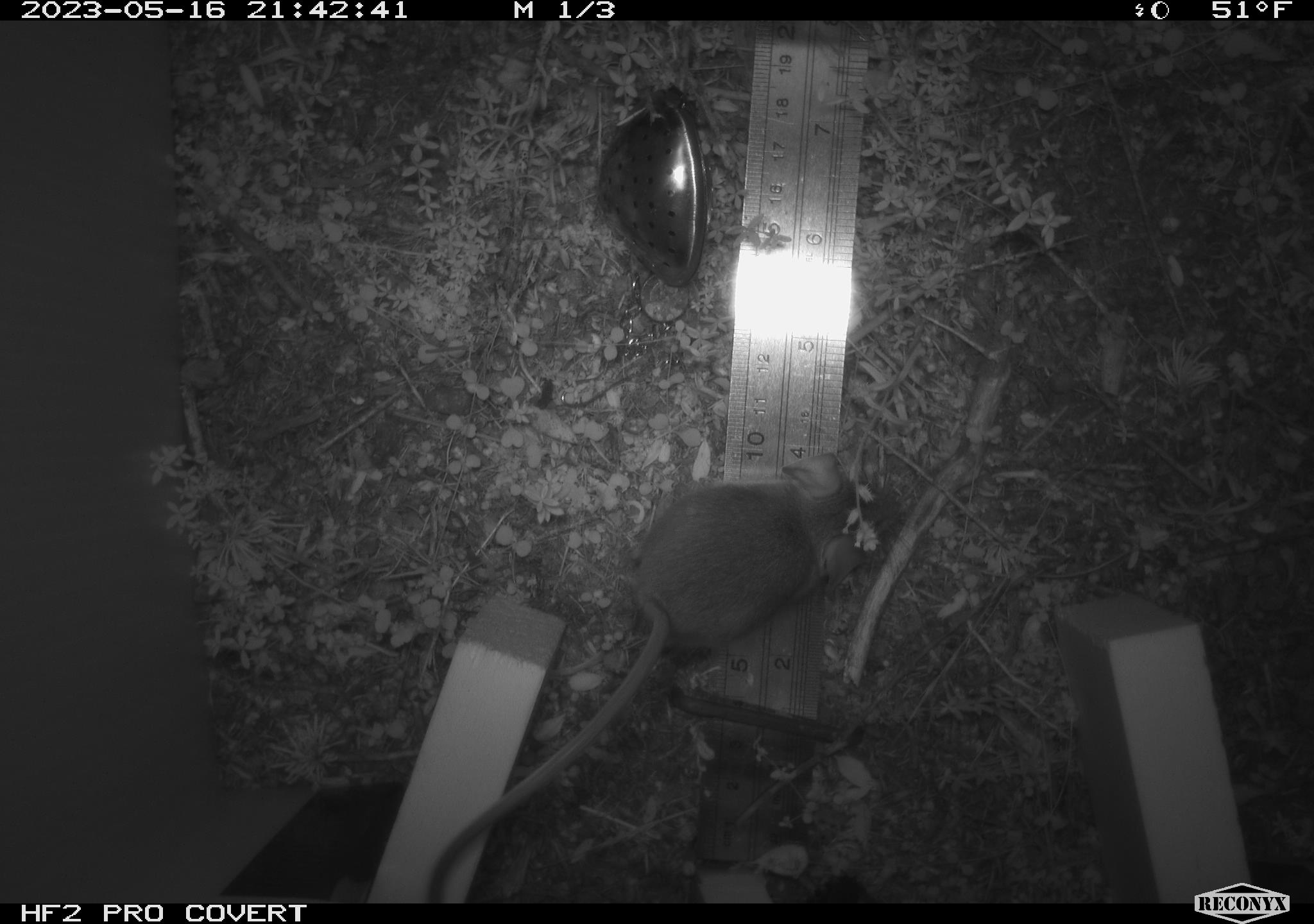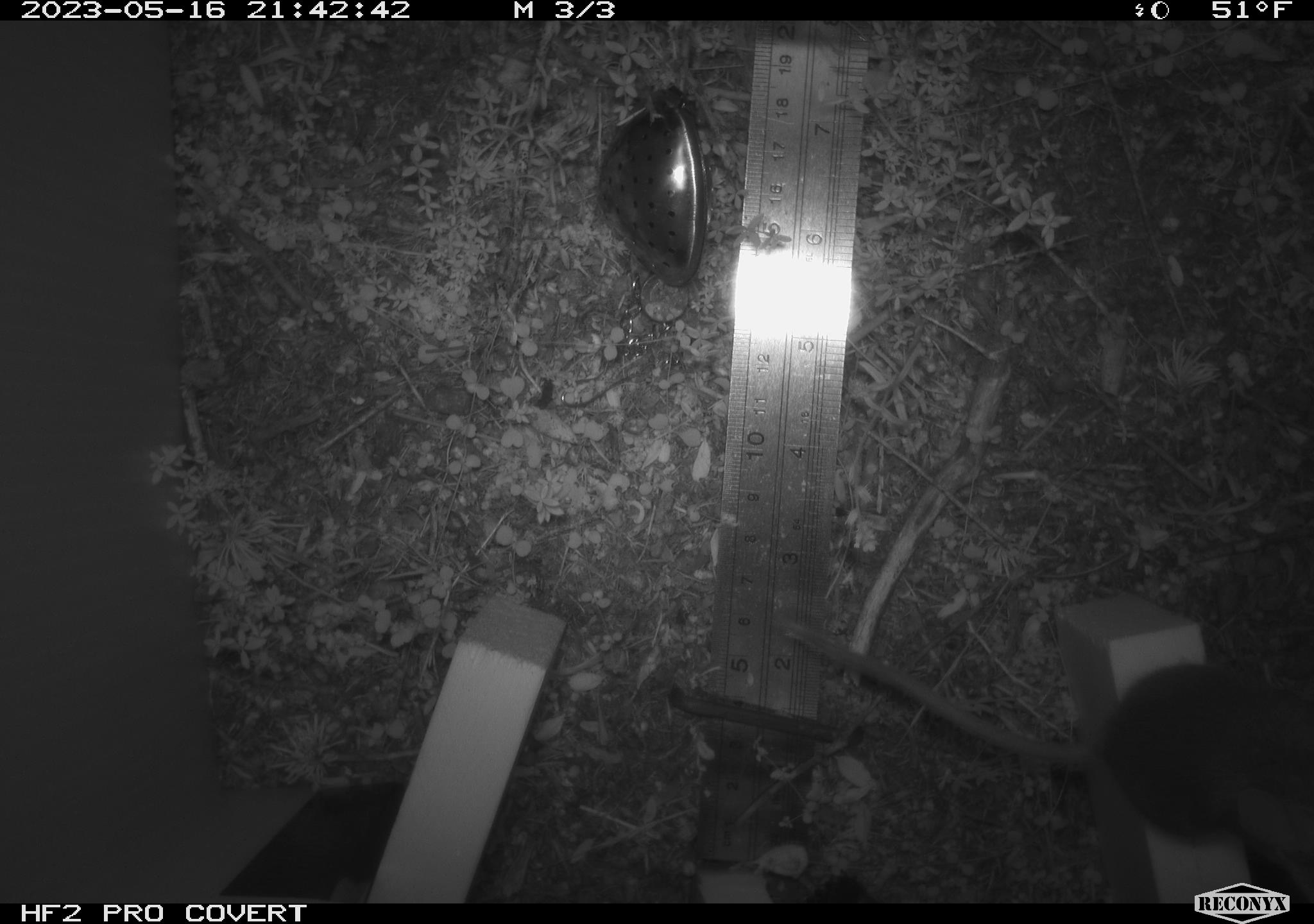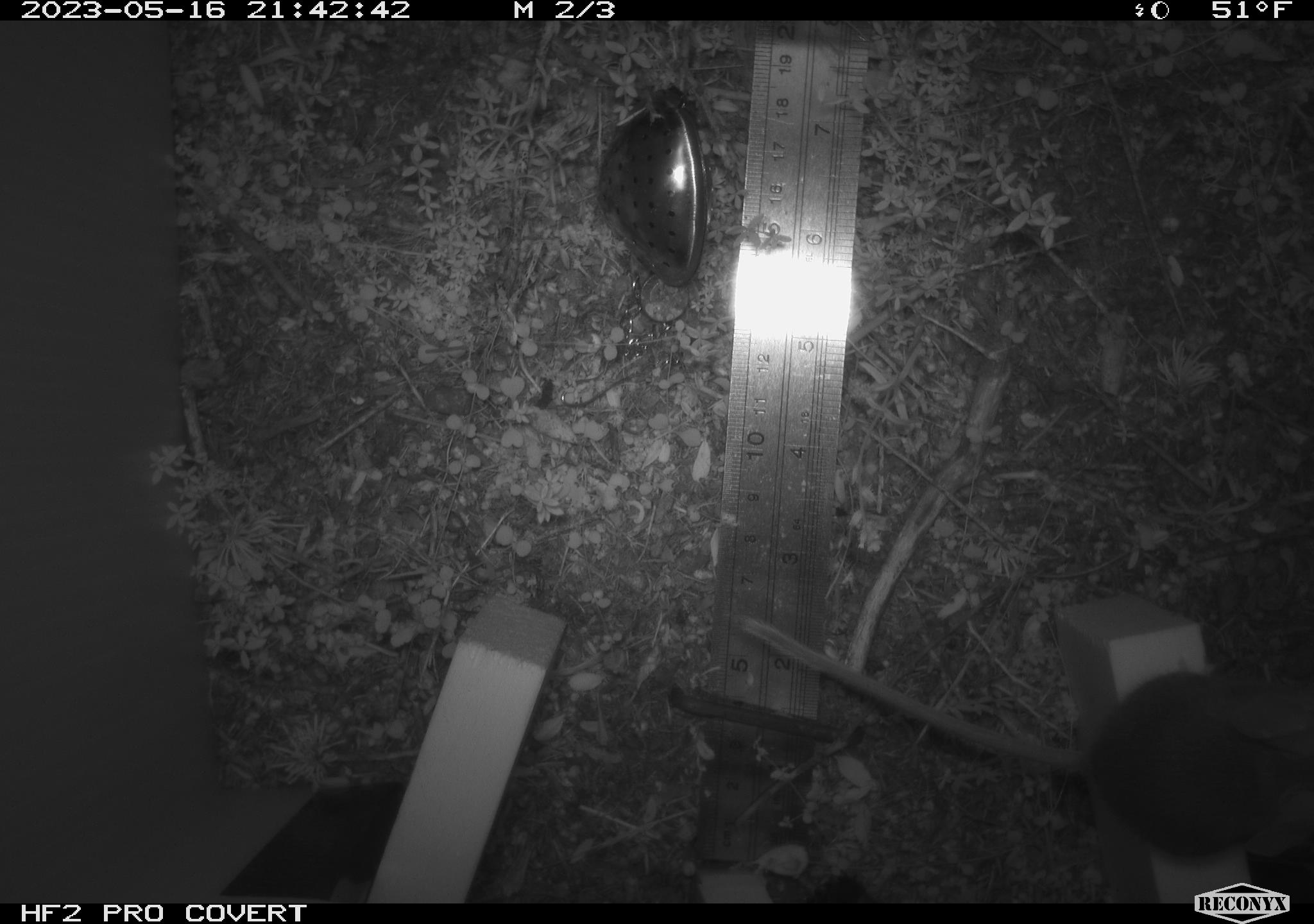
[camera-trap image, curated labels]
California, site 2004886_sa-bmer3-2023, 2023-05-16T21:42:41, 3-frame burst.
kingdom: Animalia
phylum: Chordata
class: Mammalia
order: Rodentia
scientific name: Rodentia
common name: mouse species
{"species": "mouse species (Rodentia)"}